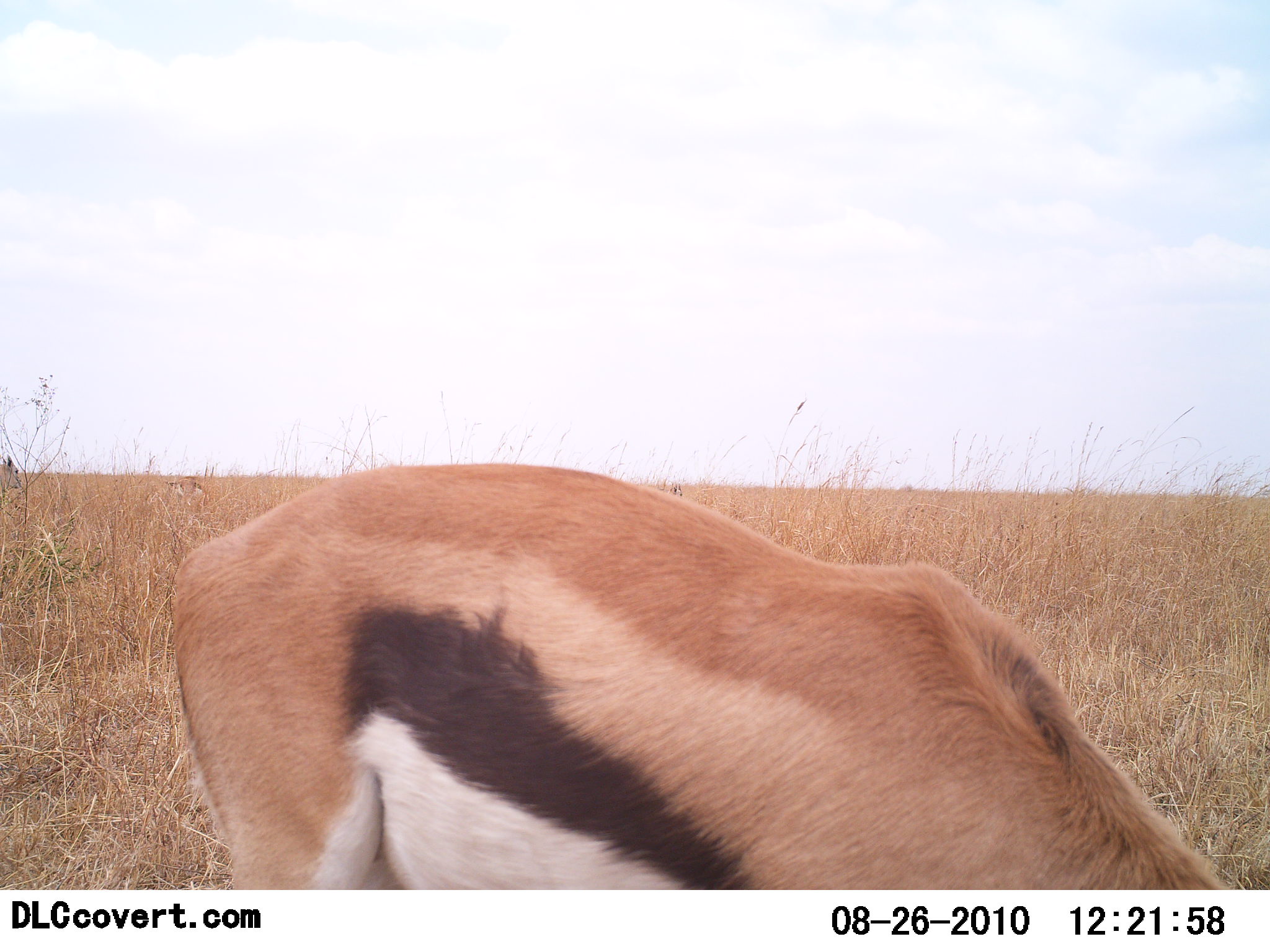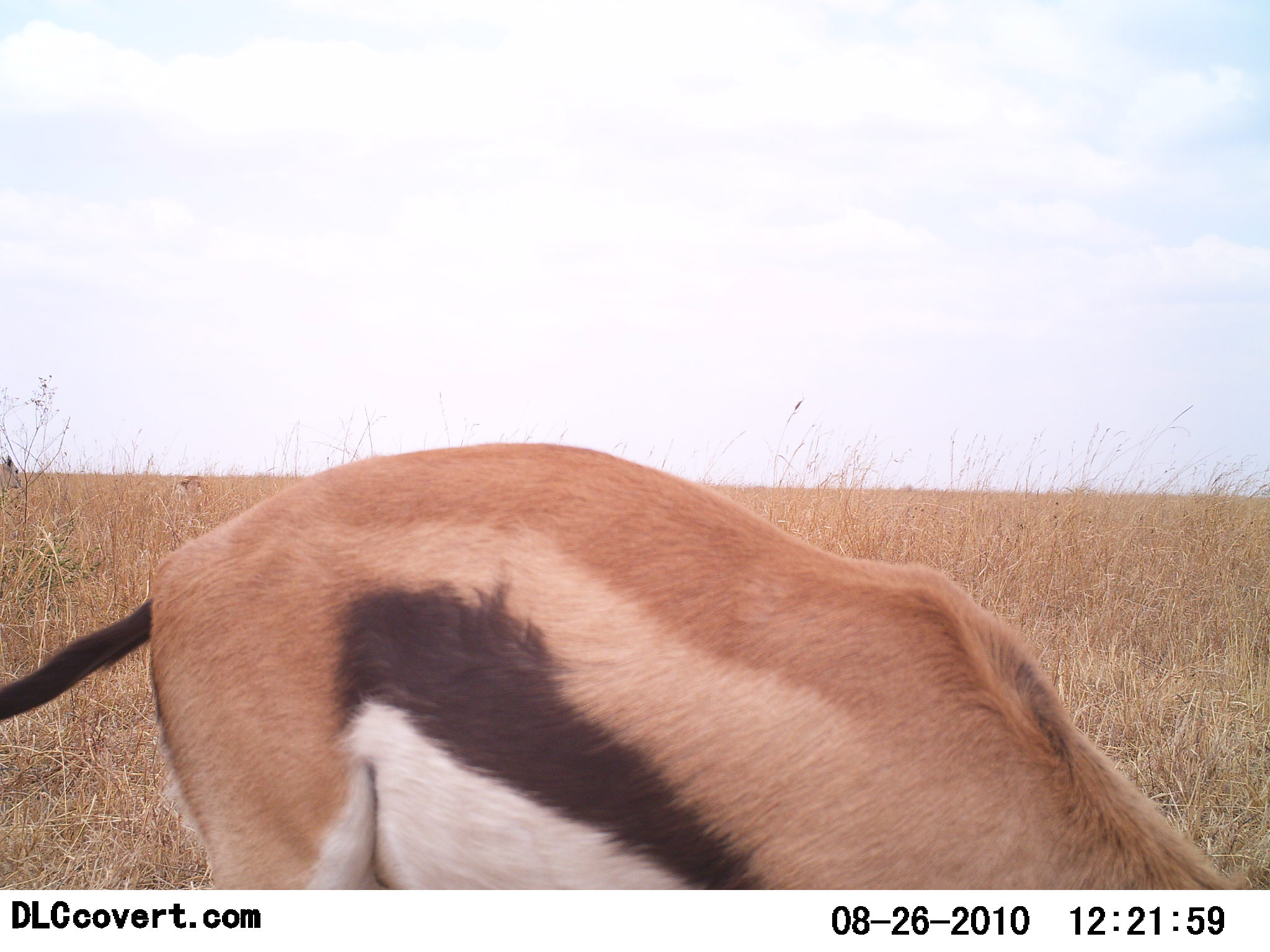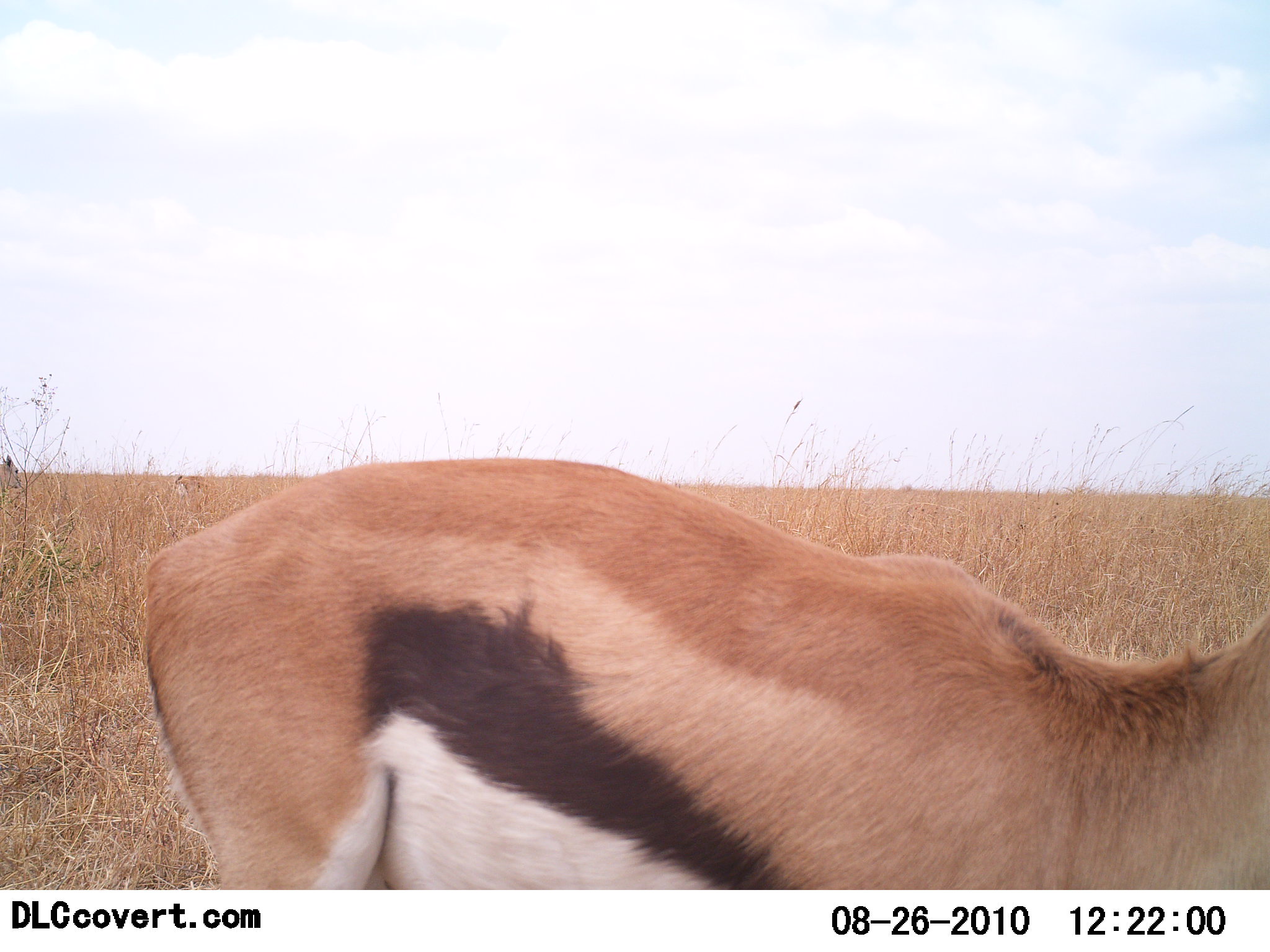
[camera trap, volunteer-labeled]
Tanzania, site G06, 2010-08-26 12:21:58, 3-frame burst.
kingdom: Animalia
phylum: Chordata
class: Mammalia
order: Artiodactyla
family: Bovidae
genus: Eudorcas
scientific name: Eudorcas thomsonii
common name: thomson's gazelle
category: gazellethomsons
Gazellethomsons (thomson's gazelle) (Eudorcas thomsonii), count 1. Behavior (volunteer vote fractions): standing 37%, resting 0%, moving 0%, interacting 0%. Young present (vote fraction): 0%. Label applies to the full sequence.